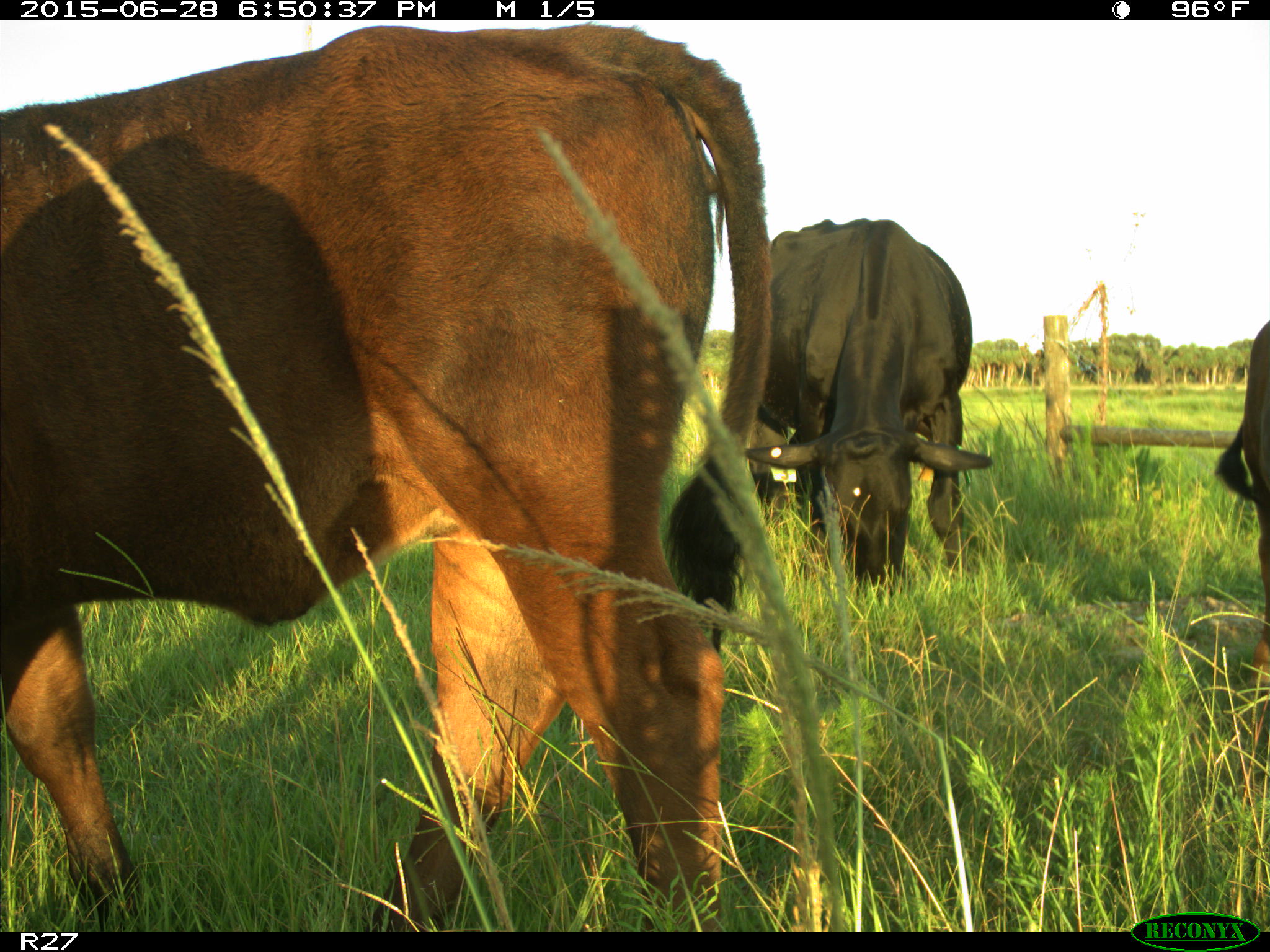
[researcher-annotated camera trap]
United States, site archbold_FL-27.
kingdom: Animalia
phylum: Chordata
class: Mammalia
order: Artiodactyla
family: Bovidae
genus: Bos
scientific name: Bos taurus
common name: domestic cow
Bos taurus (domestic cow).